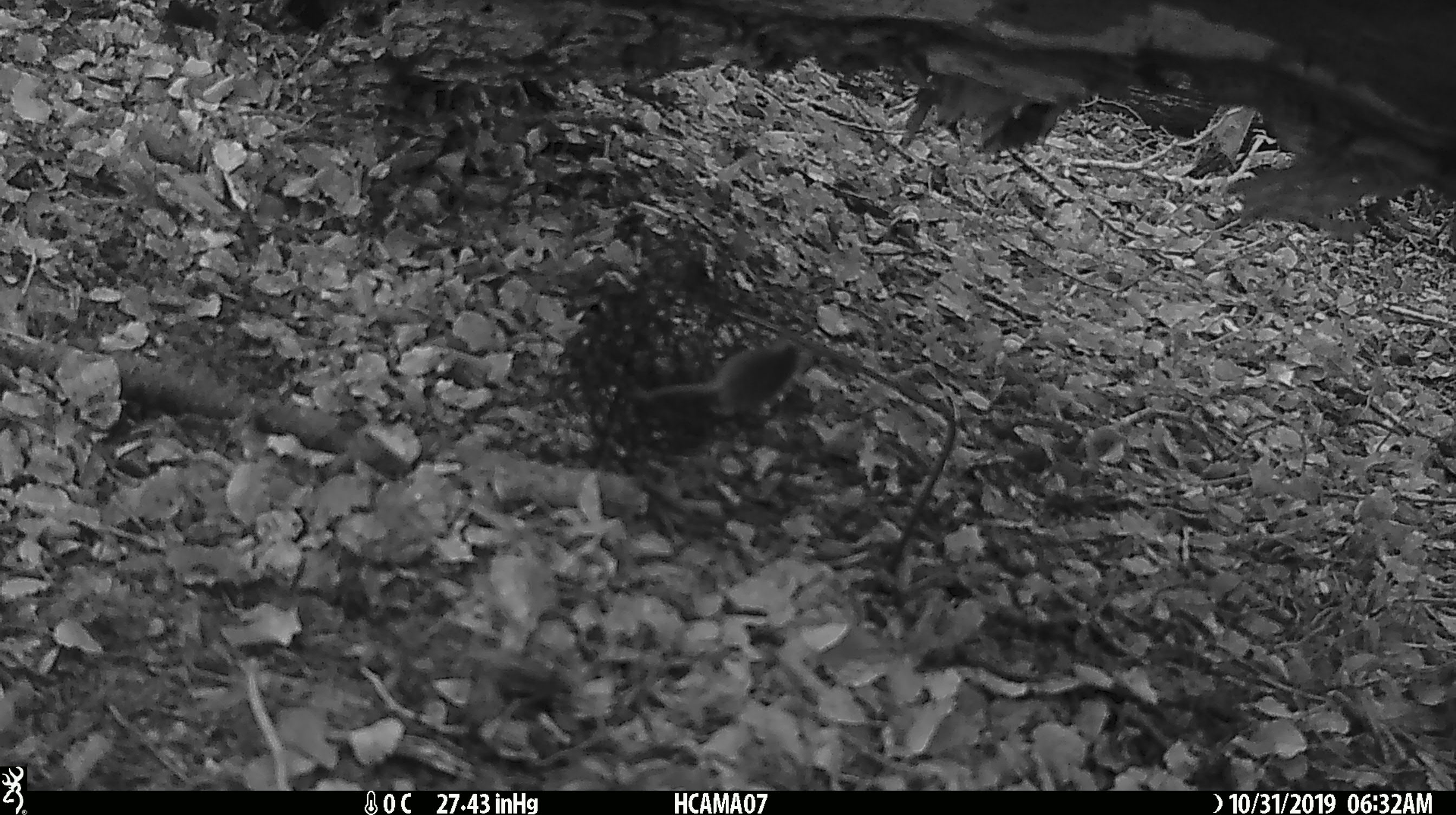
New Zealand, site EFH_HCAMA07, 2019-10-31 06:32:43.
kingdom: Animalia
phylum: Chordata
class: Mammalia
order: Rodentia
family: Muridae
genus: Mus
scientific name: Mus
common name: mouse